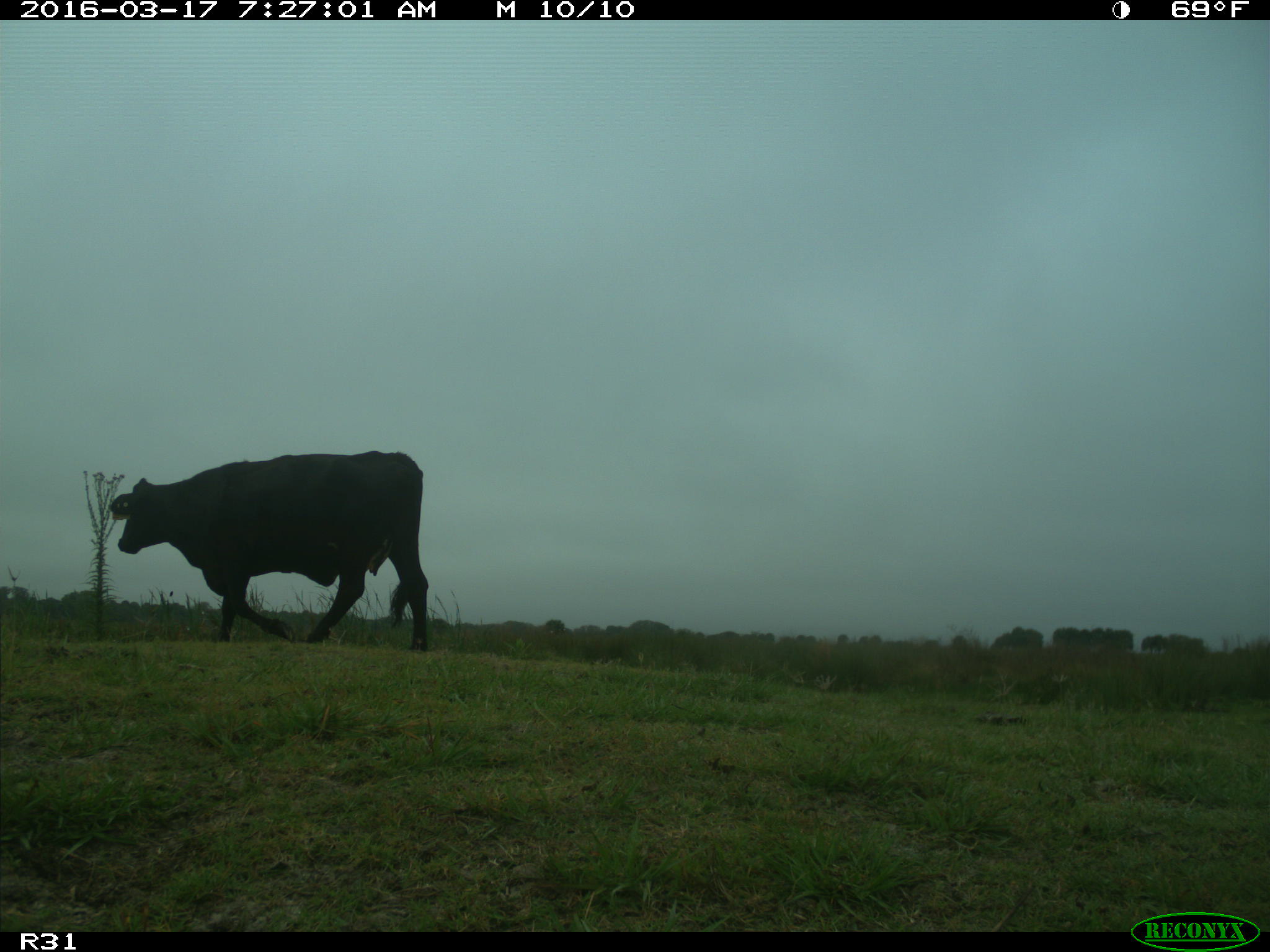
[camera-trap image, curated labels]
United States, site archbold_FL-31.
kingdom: Animalia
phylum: Chordata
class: Mammalia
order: Artiodactyla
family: Bovidae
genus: Bos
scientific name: Bos taurus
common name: domestic cow